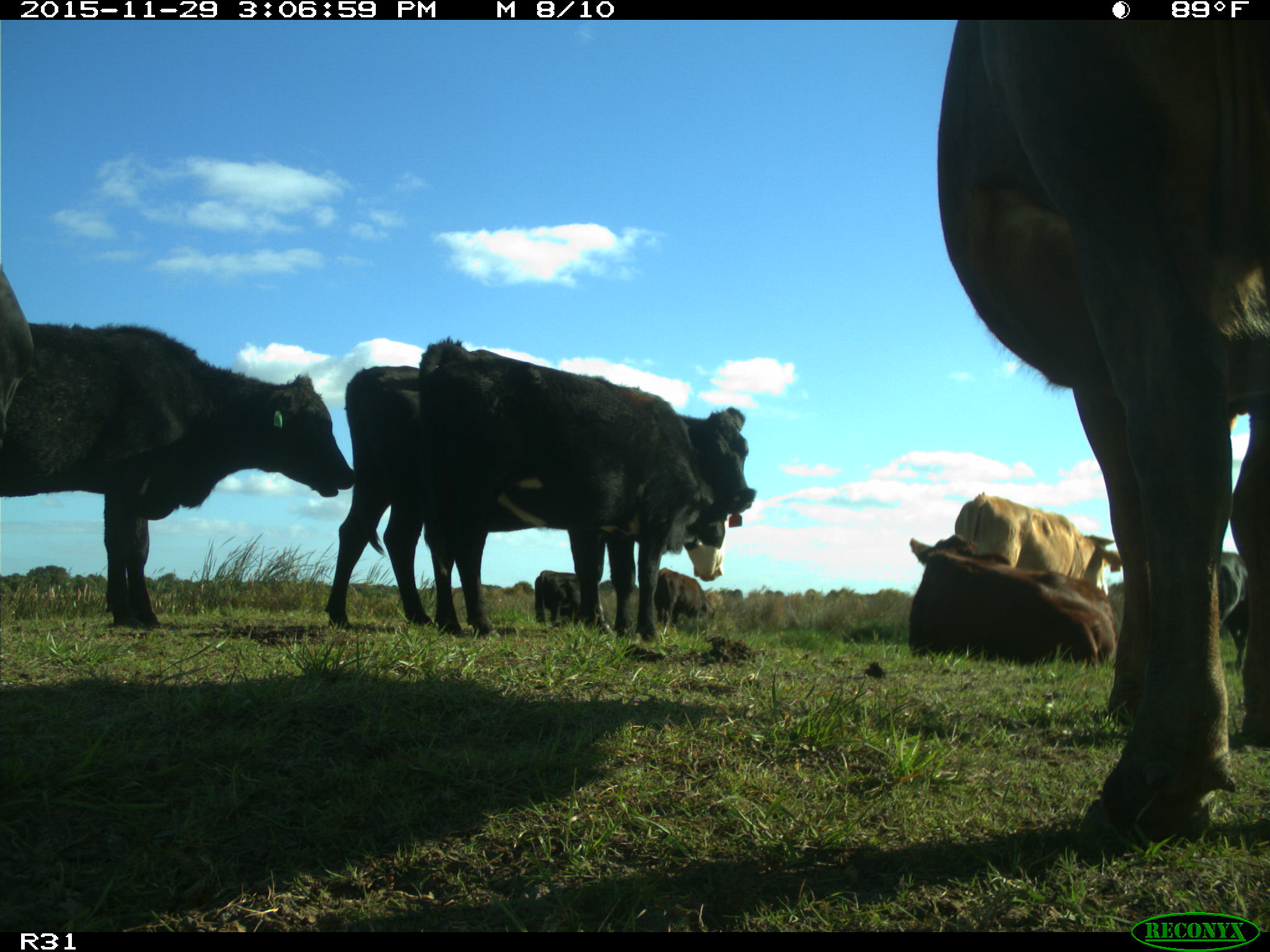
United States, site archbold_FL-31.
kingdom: Animalia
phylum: Chordata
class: Mammalia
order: Artiodactyla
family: Bovidae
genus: Bos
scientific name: Bos taurus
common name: domestic cow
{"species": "Bos taurus (domestic cow)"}